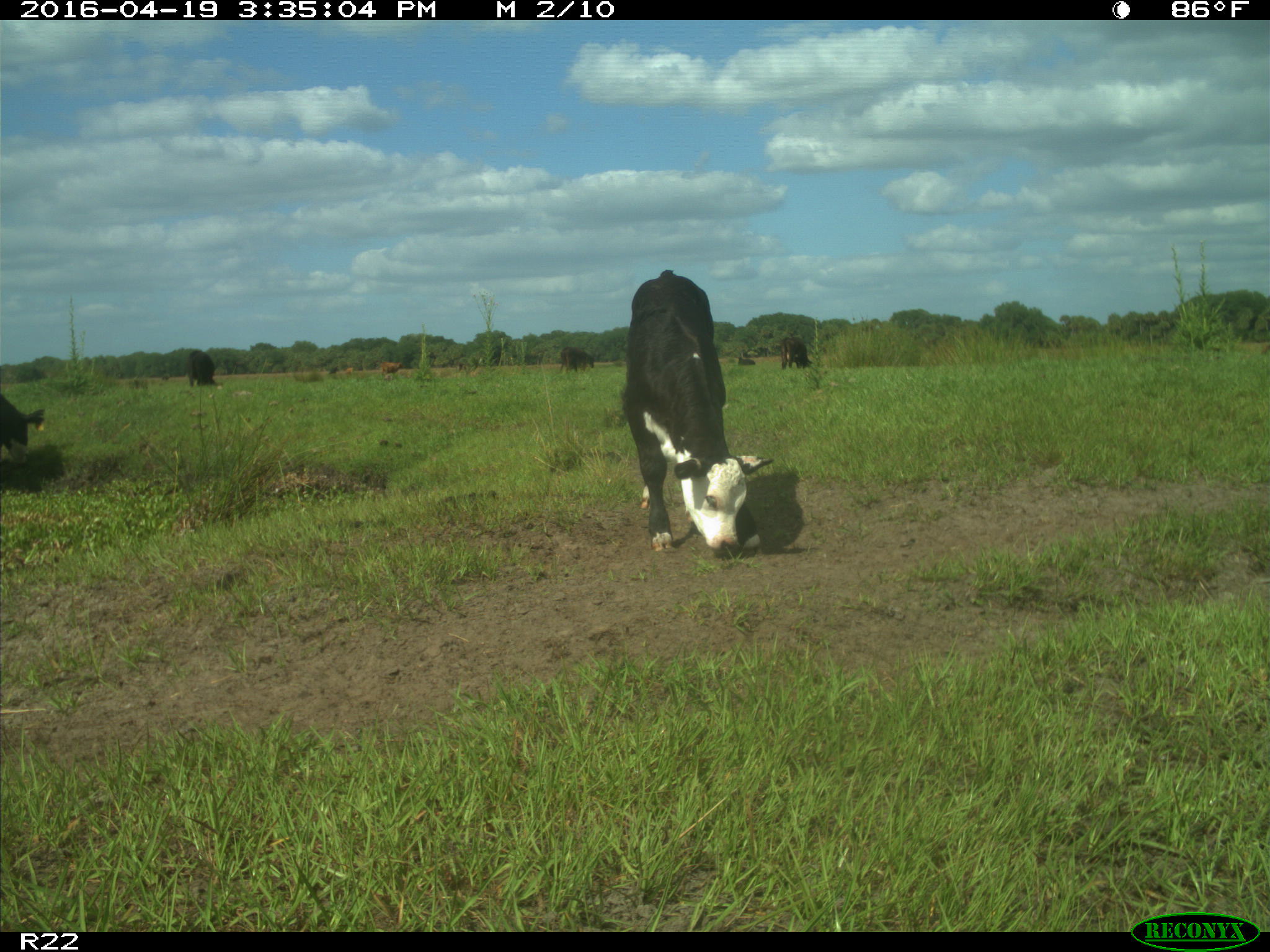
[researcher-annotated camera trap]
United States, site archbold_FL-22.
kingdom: Animalia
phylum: Chordata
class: Mammalia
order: Artiodactyla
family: Bovidae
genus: Bos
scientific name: Bos taurus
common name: domestic cow